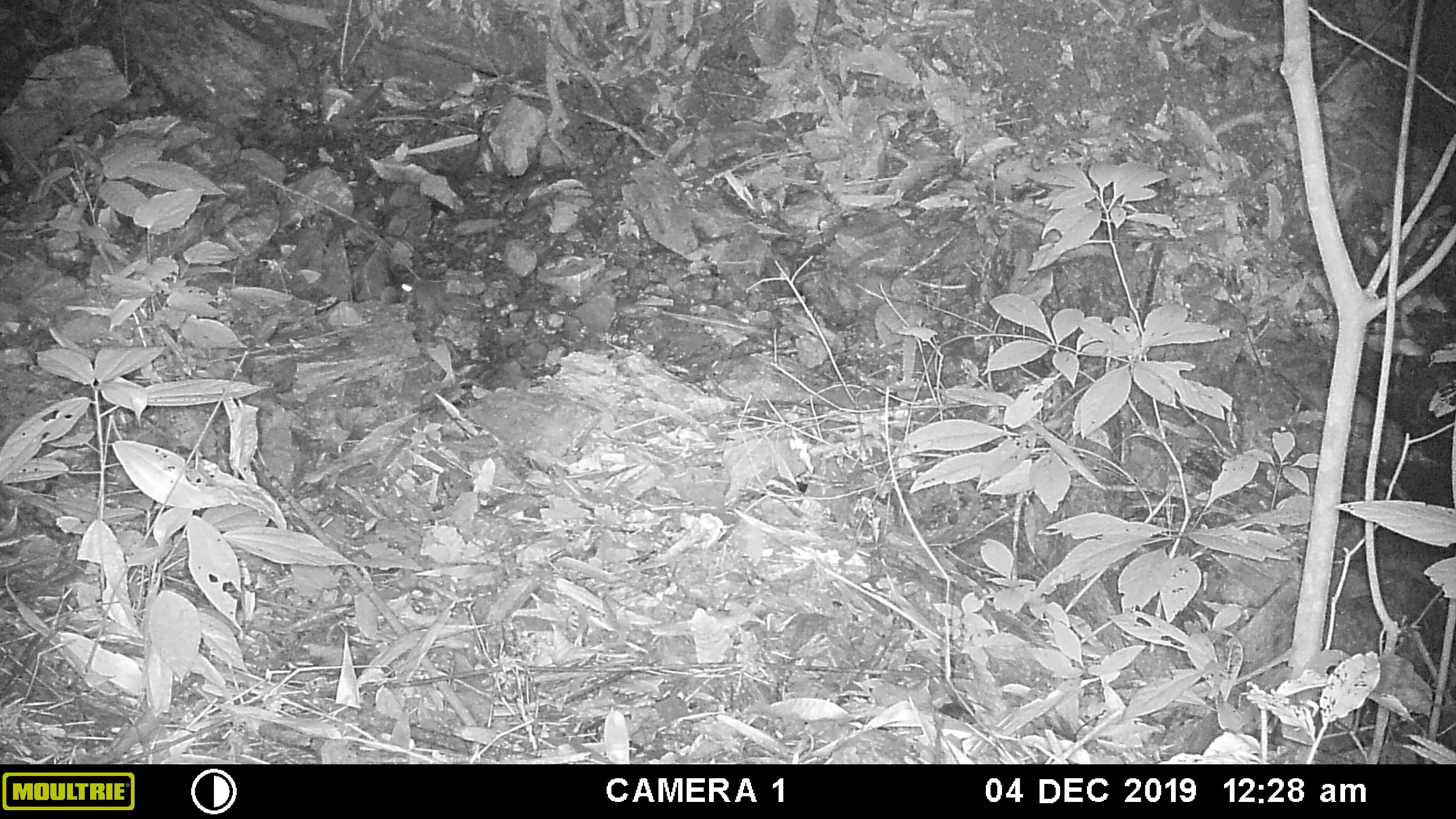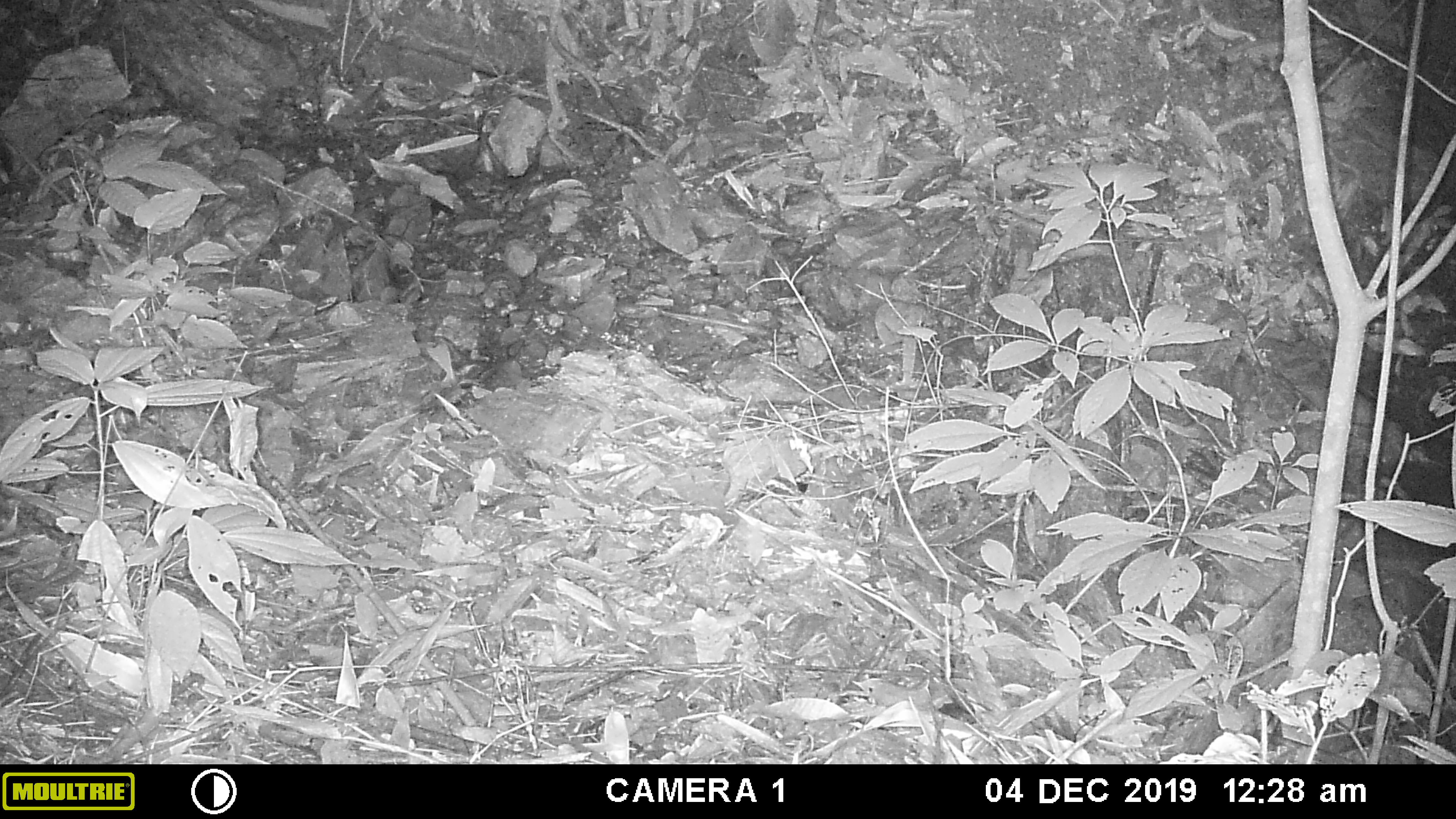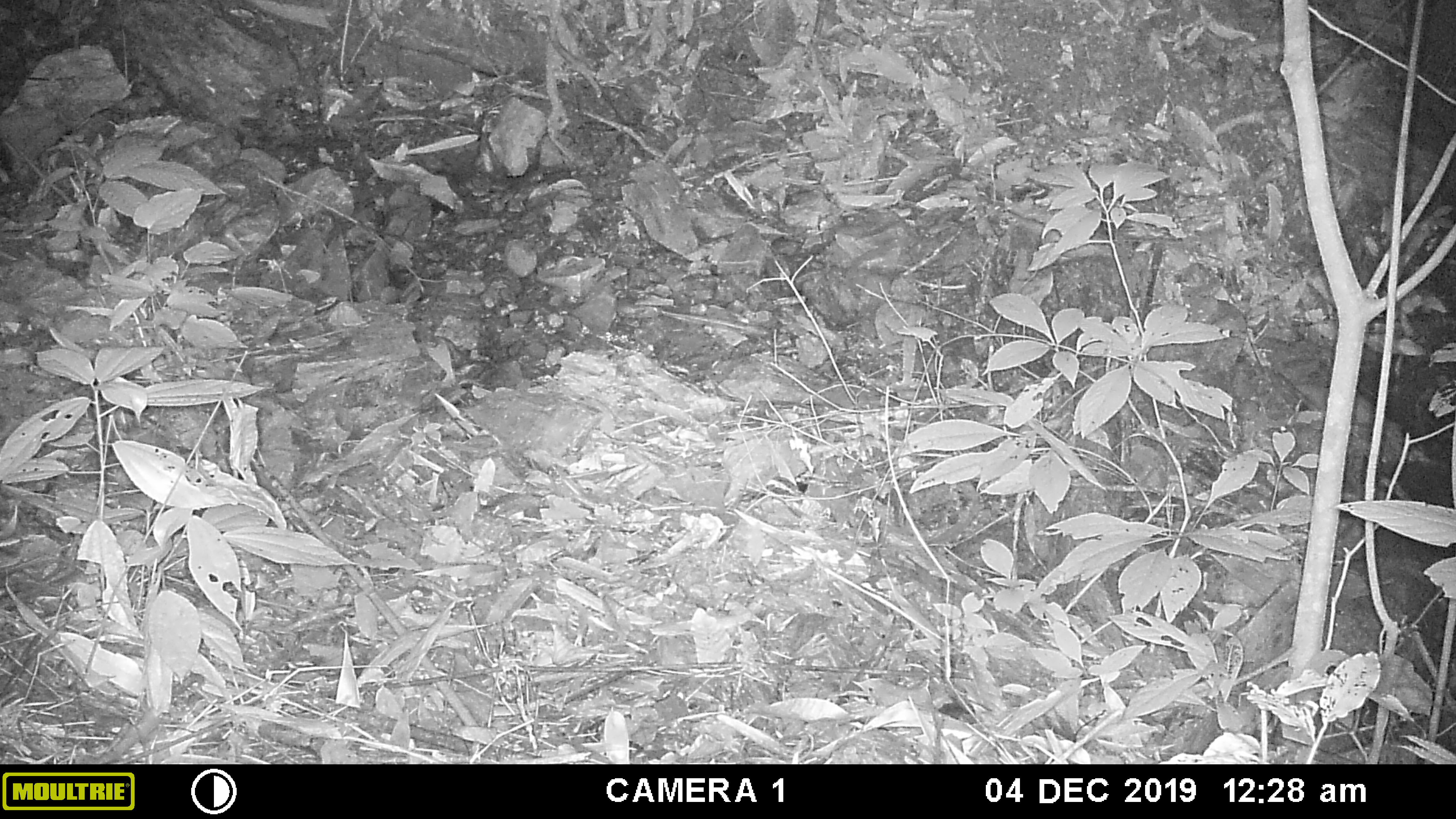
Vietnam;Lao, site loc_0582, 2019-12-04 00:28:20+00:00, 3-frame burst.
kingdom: Animalia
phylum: Chordata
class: Mammalia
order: Rodentia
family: Muridae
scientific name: Muridae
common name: old-world mice and rats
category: unidentified murid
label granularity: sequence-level